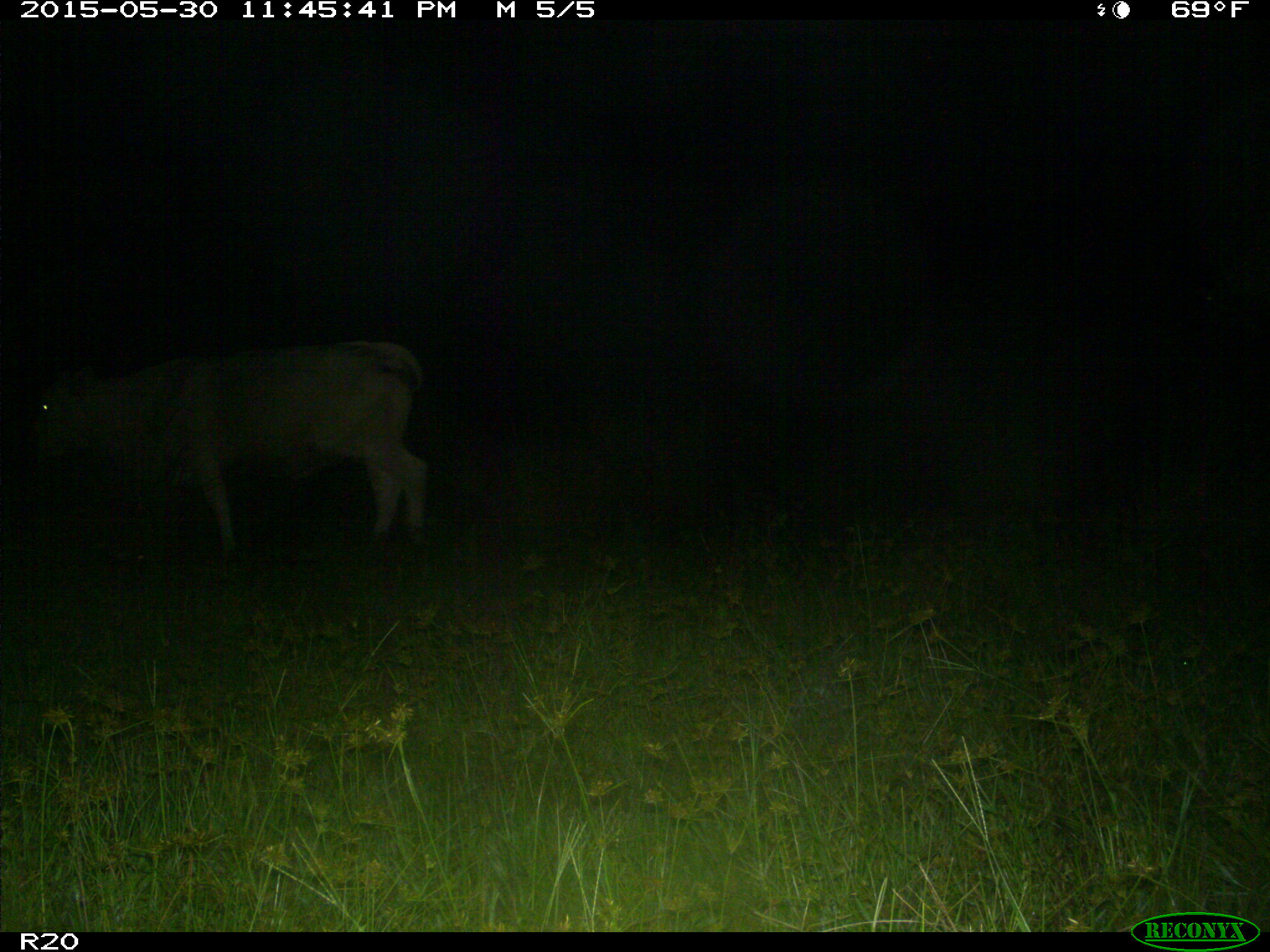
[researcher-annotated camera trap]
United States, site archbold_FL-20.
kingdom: Animalia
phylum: Chordata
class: Mammalia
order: Artiodactyla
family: Bovidae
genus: Bos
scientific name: Bos taurus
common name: domestic cow